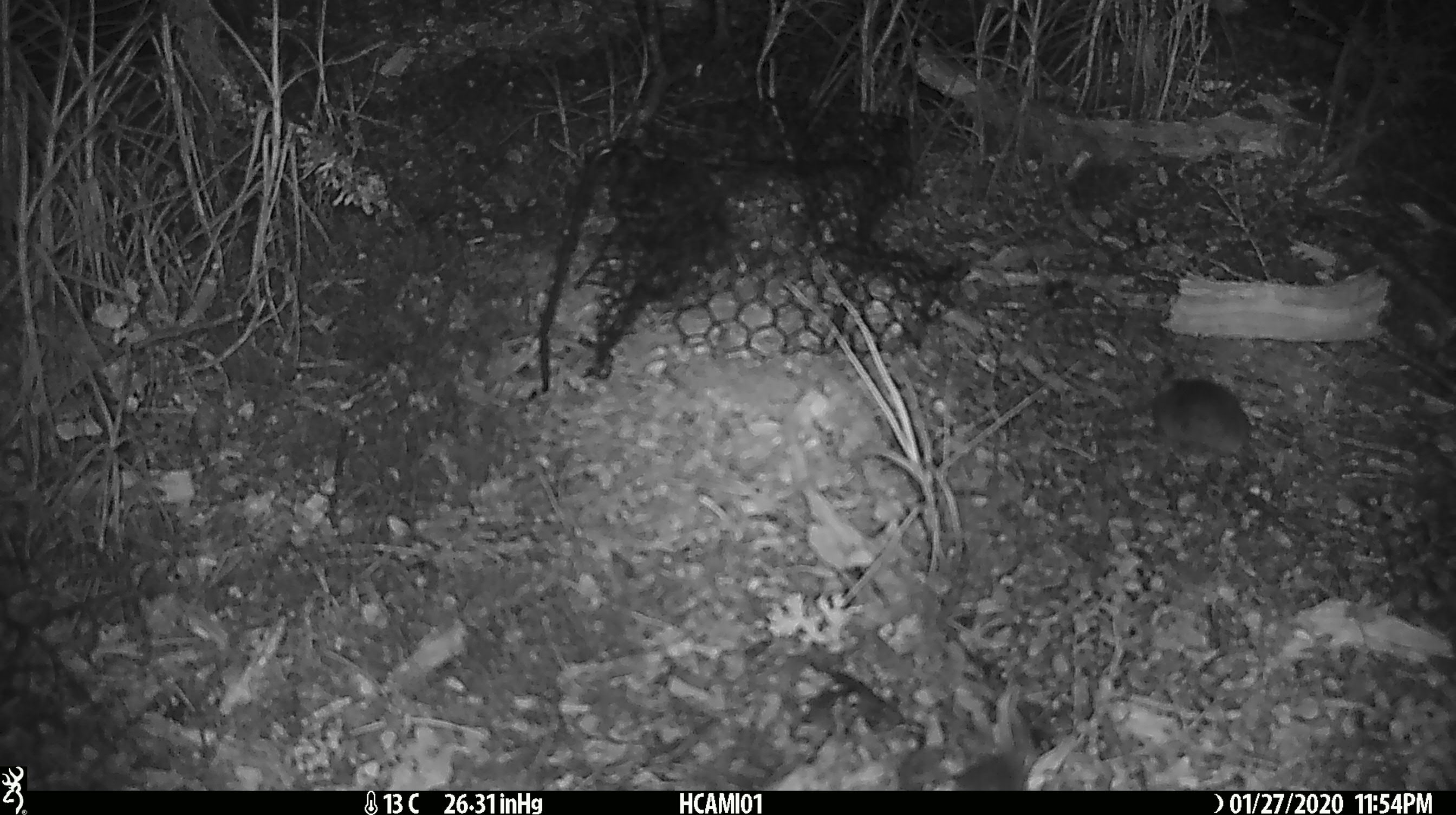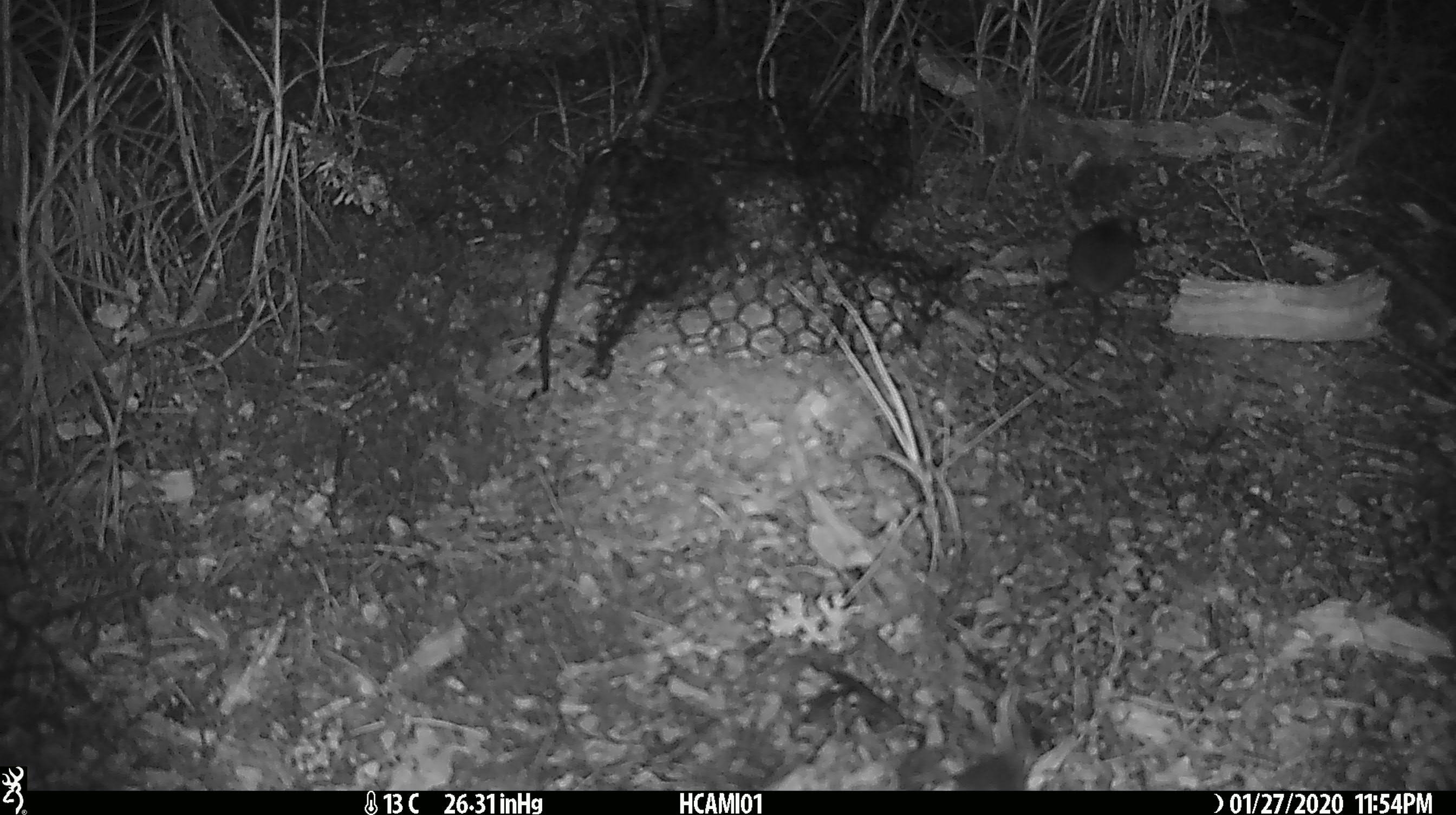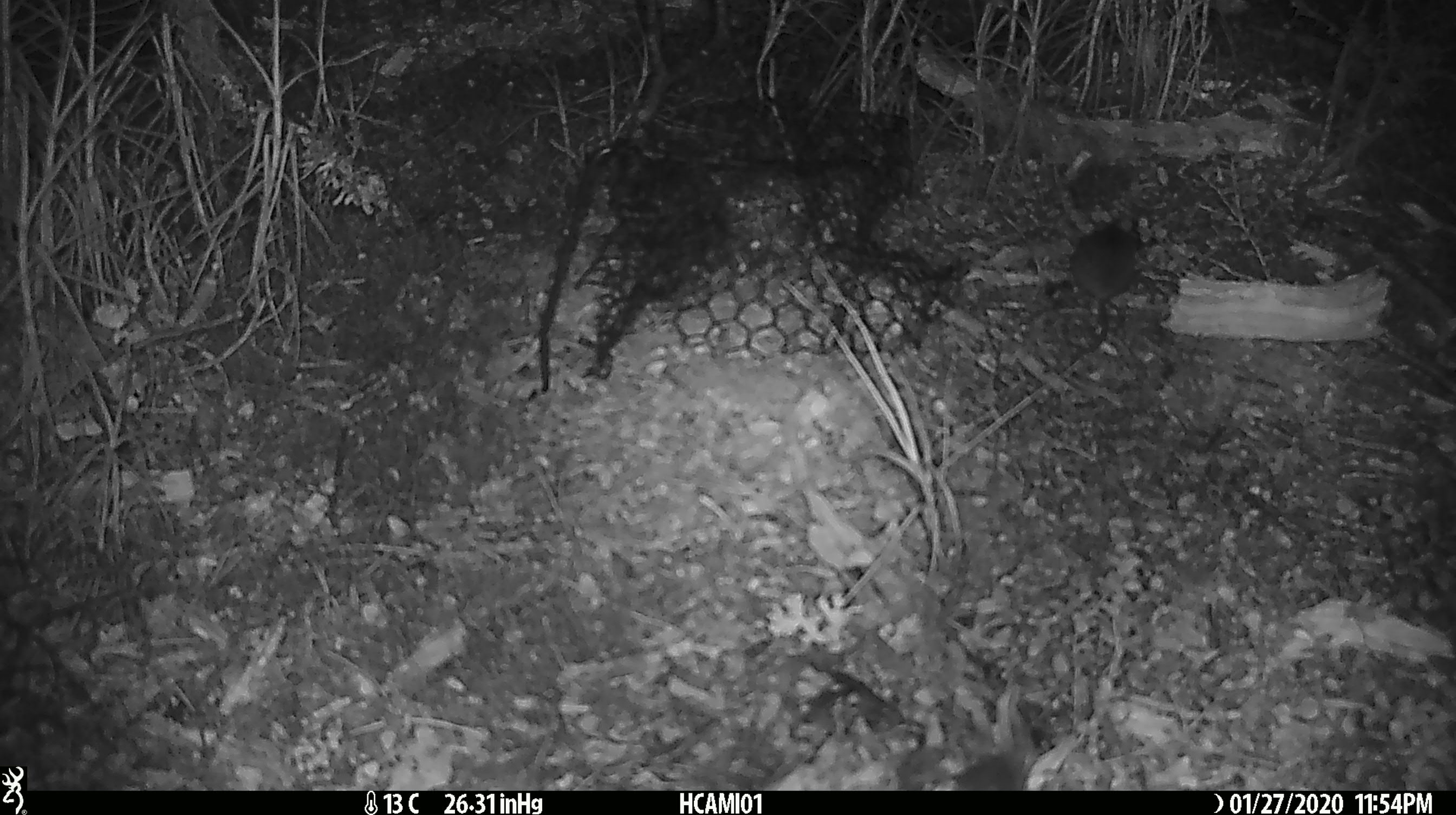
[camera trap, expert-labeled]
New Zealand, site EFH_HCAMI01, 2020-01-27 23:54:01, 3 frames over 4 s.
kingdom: Animalia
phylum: Chordata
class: Mammalia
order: Rodentia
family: Muridae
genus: Mus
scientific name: Mus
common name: mouse